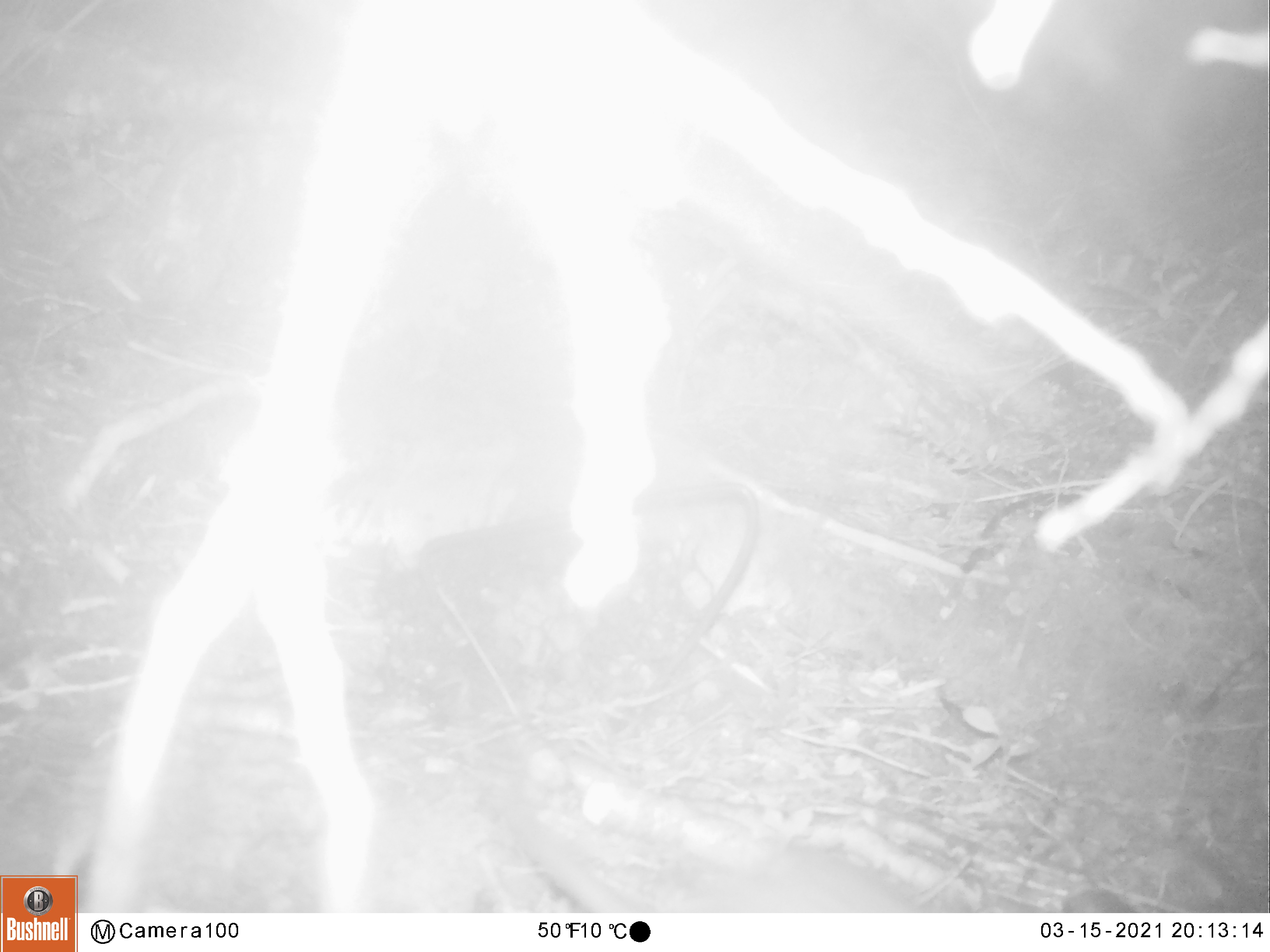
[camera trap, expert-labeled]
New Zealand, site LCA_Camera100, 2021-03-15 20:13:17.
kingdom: Animalia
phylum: Chordata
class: Mammalia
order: Rodentia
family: Muridae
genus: Rattus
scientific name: Rattus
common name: rat